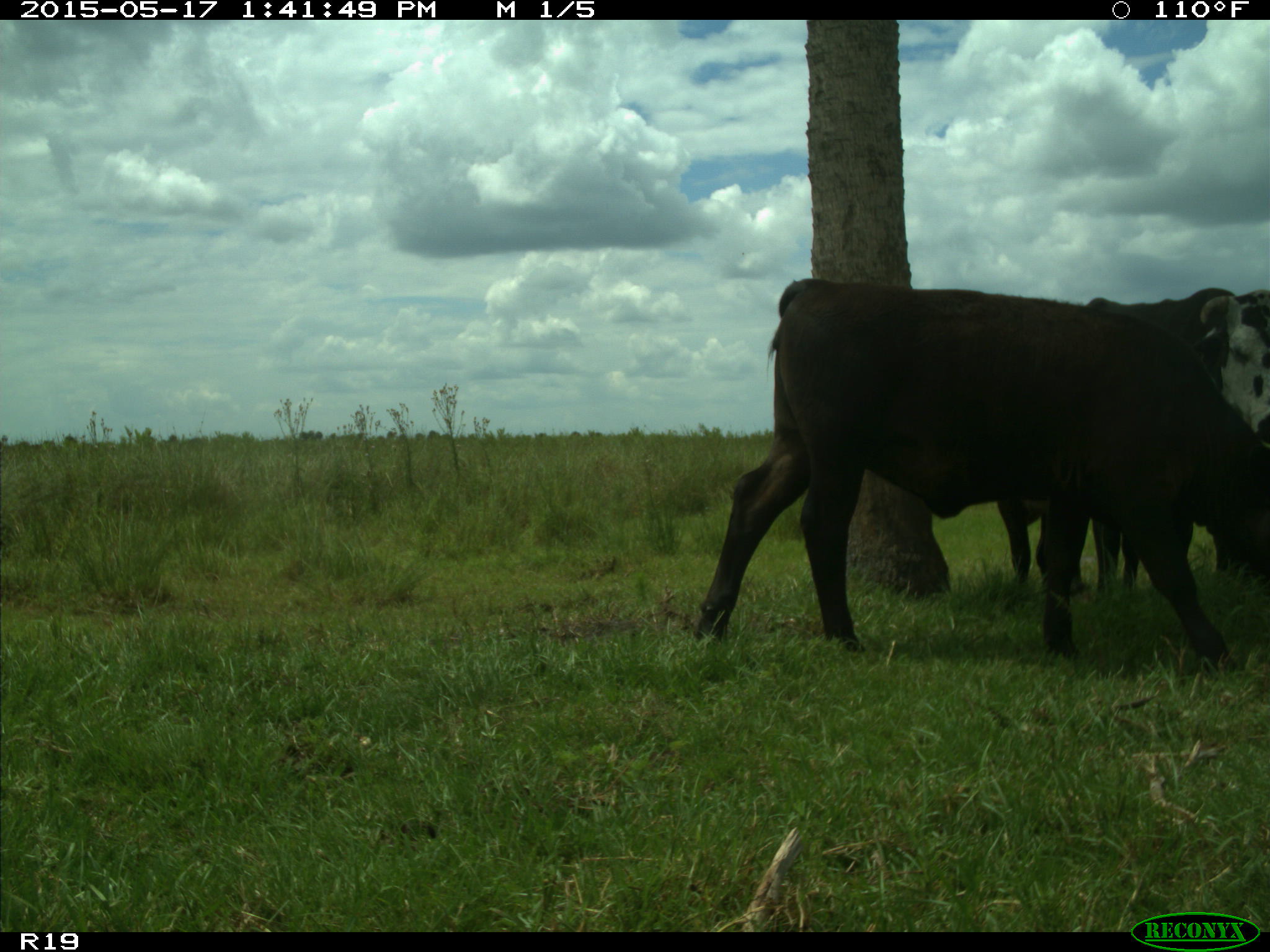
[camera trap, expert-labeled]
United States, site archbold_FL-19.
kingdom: Animalia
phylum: Chordata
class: Mammalia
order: Artiodactyla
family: Bovidae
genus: Bos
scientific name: Bos taurus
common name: domestic cow